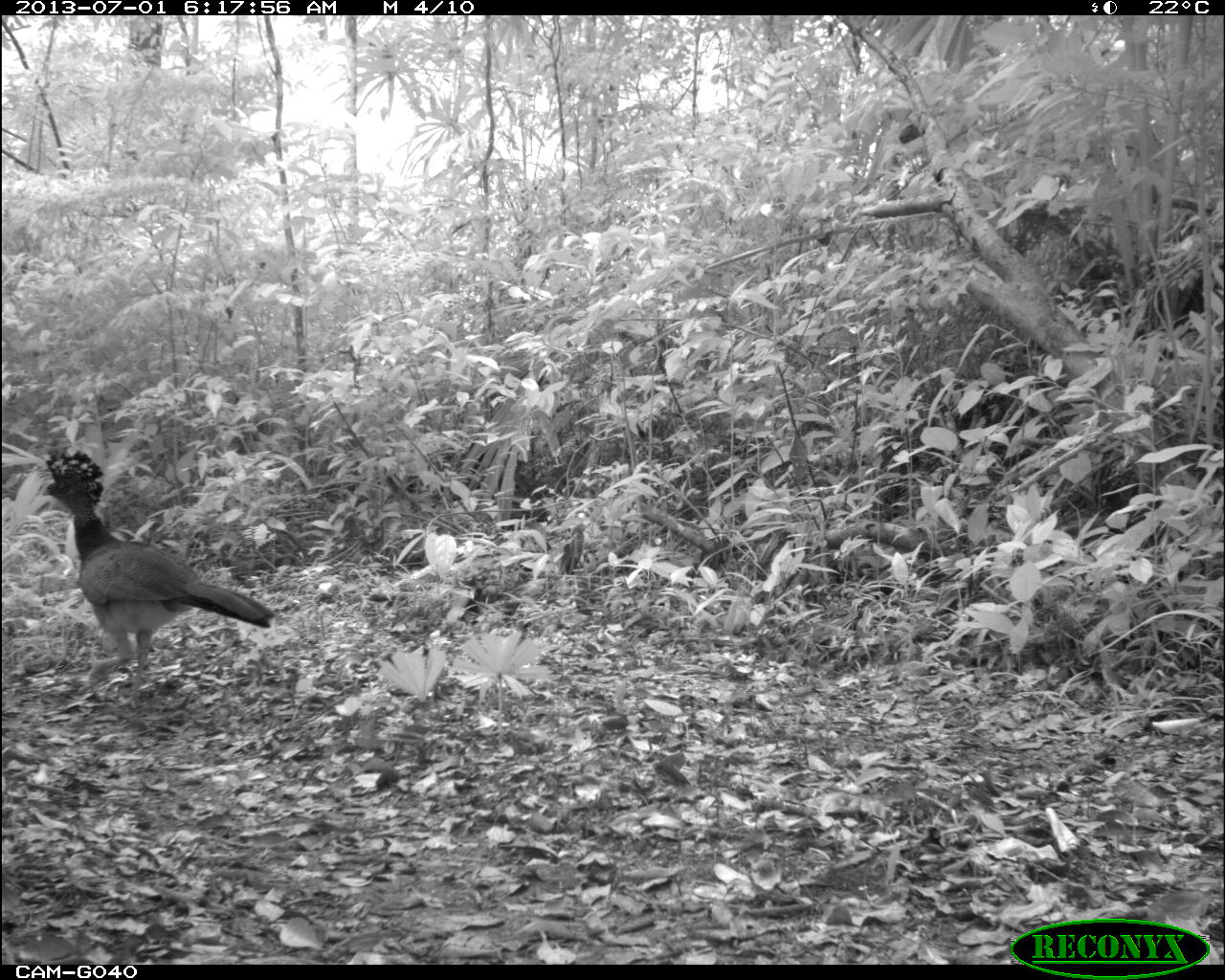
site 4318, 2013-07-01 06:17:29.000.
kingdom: Animalia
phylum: Chordata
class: Aves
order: Galliformes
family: Cracidae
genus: Crax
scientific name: Crax rubra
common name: great curassow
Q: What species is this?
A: Crax rubra (great curassow).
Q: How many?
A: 1.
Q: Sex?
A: Female.